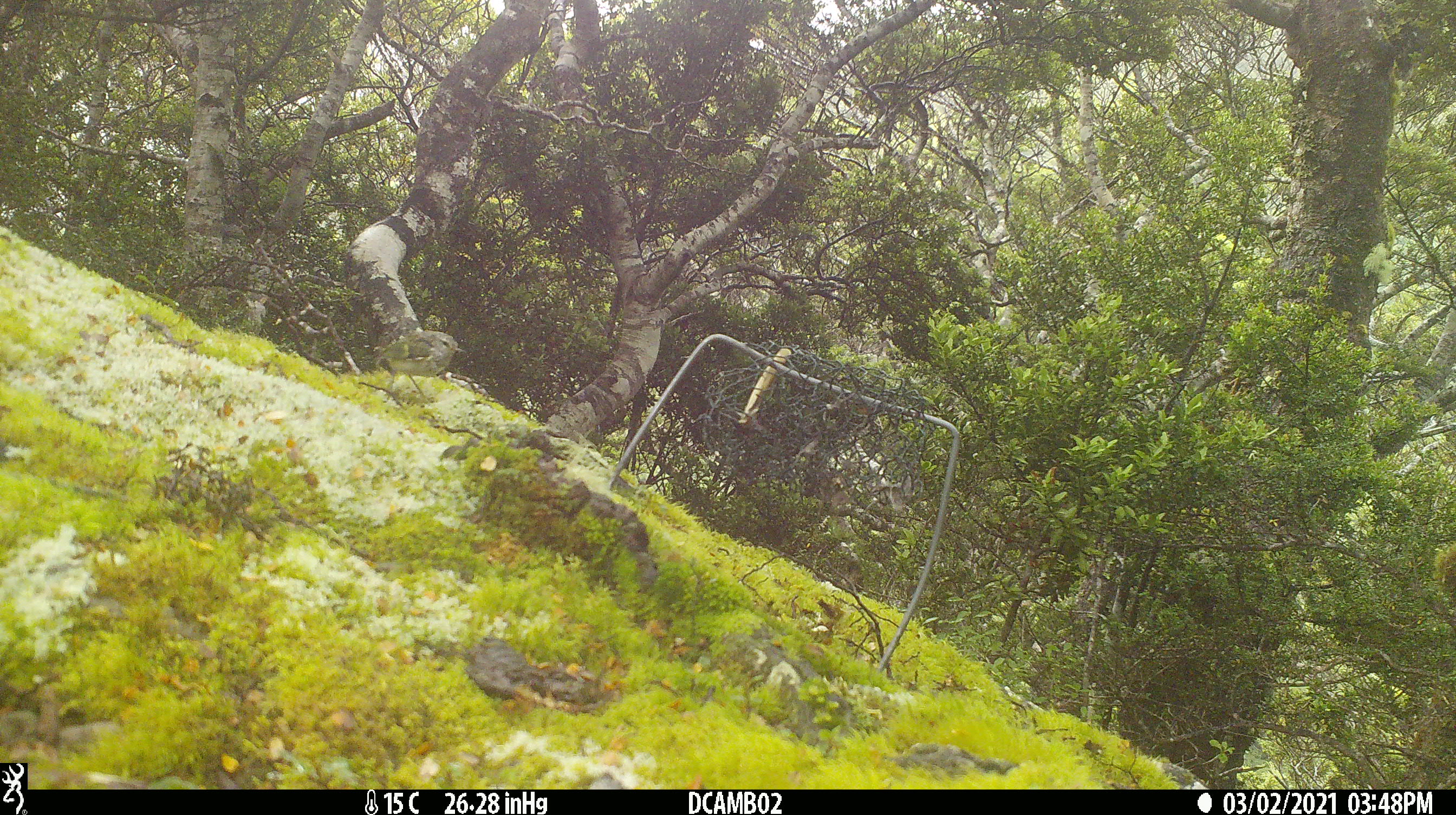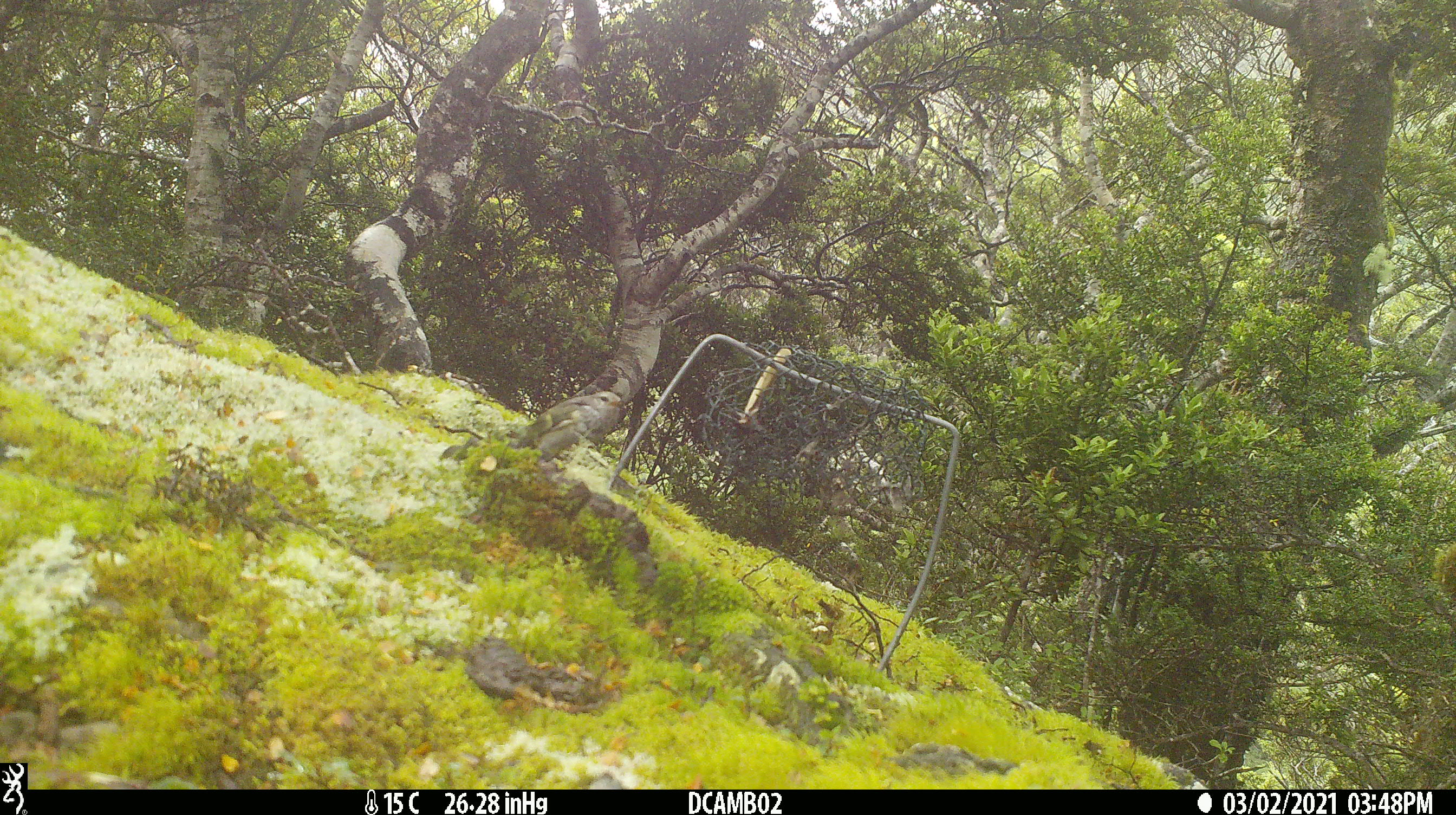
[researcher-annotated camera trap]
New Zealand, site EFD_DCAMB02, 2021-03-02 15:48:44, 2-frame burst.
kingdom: Animalia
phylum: Chordata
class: Aves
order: Passeriformes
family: Acanthisittidae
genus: Acanthisitta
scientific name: Acanthisitta chloris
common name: rifleman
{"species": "rifleman (Acanthisitta chloris)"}